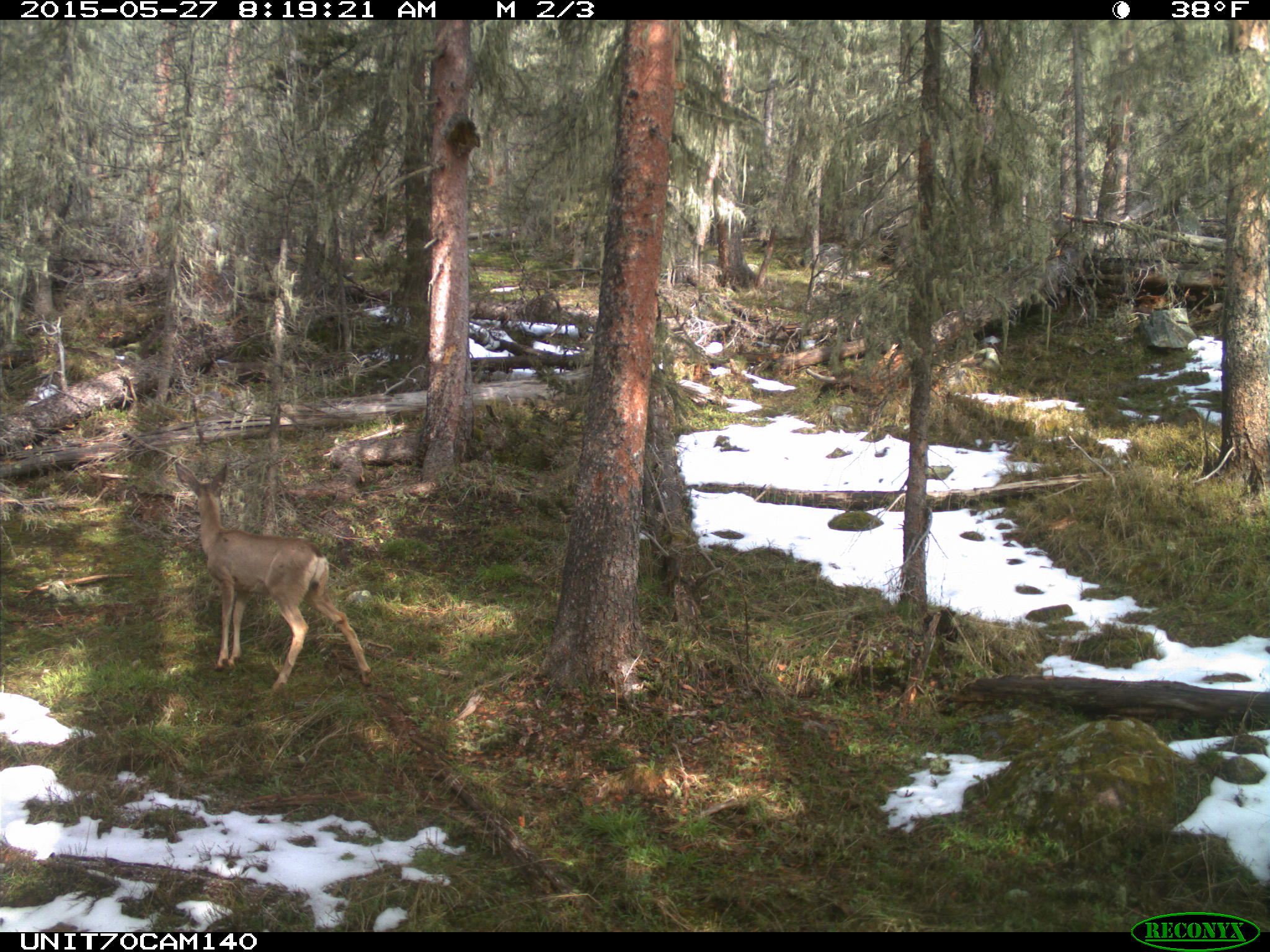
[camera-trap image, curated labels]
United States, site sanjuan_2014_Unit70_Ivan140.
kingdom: Animalia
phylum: Chordata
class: Mammalia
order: Artiodactyla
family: Cervidae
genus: Odocoileus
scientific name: Odocoileus hemionus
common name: mule deer